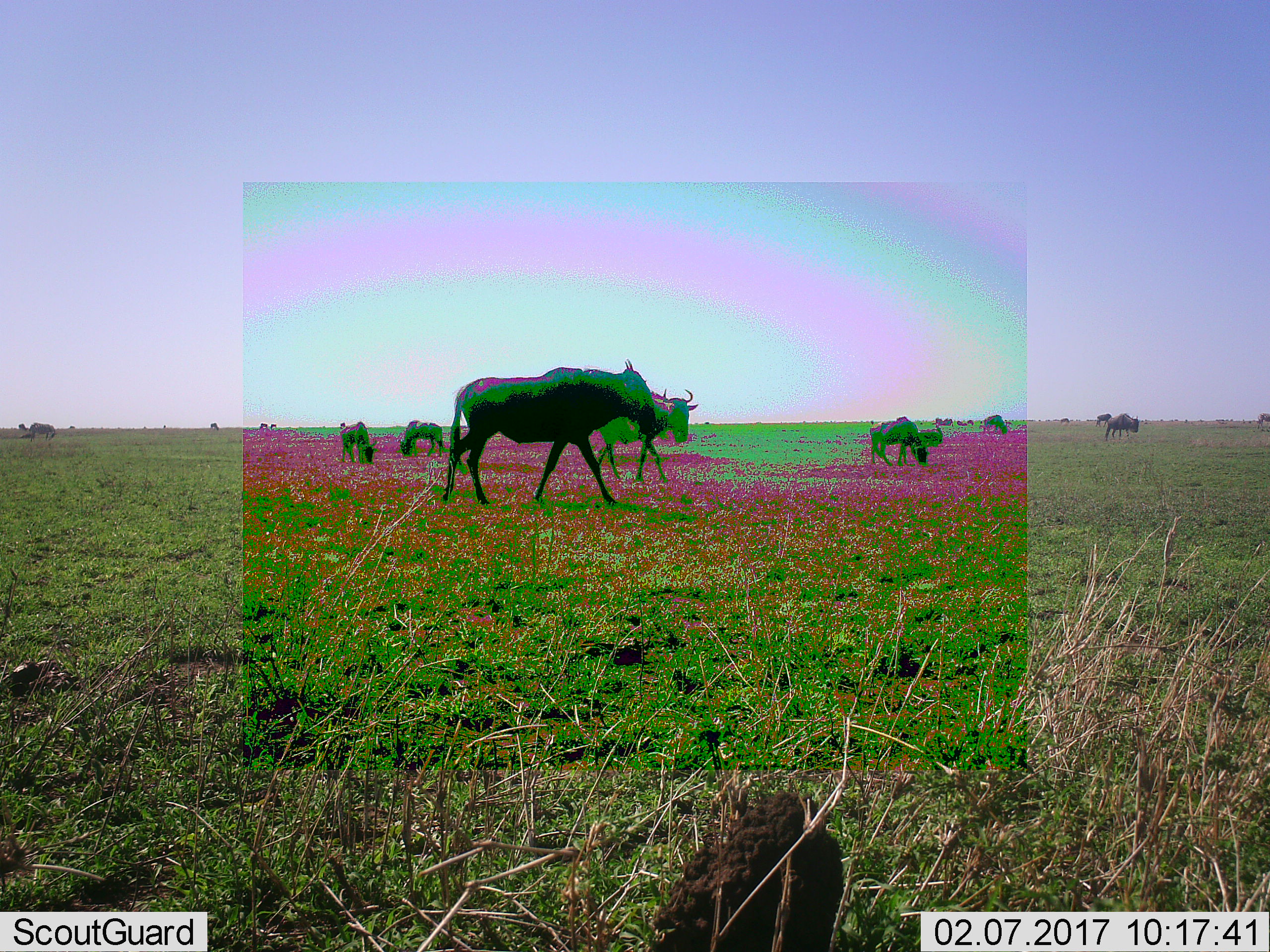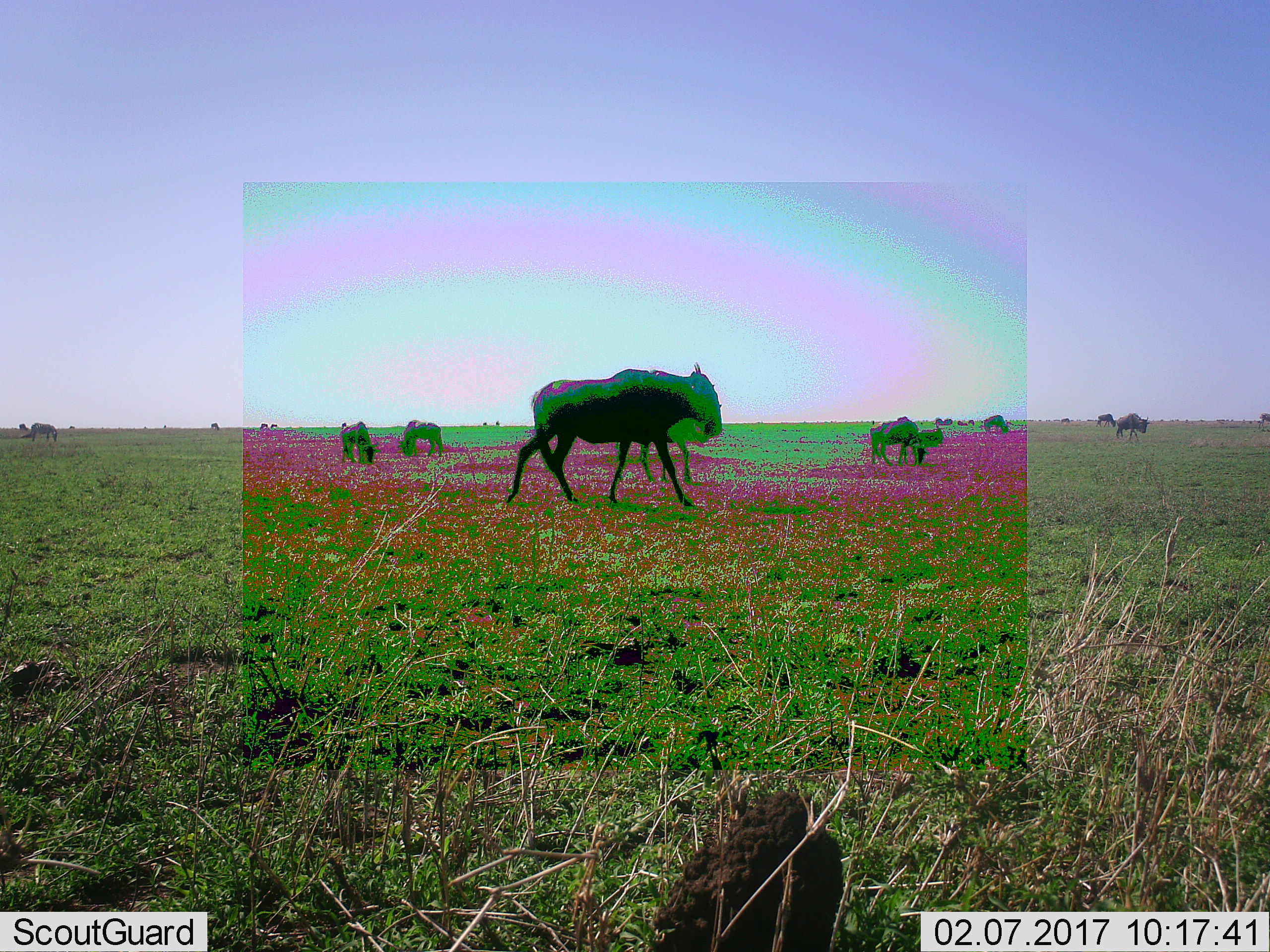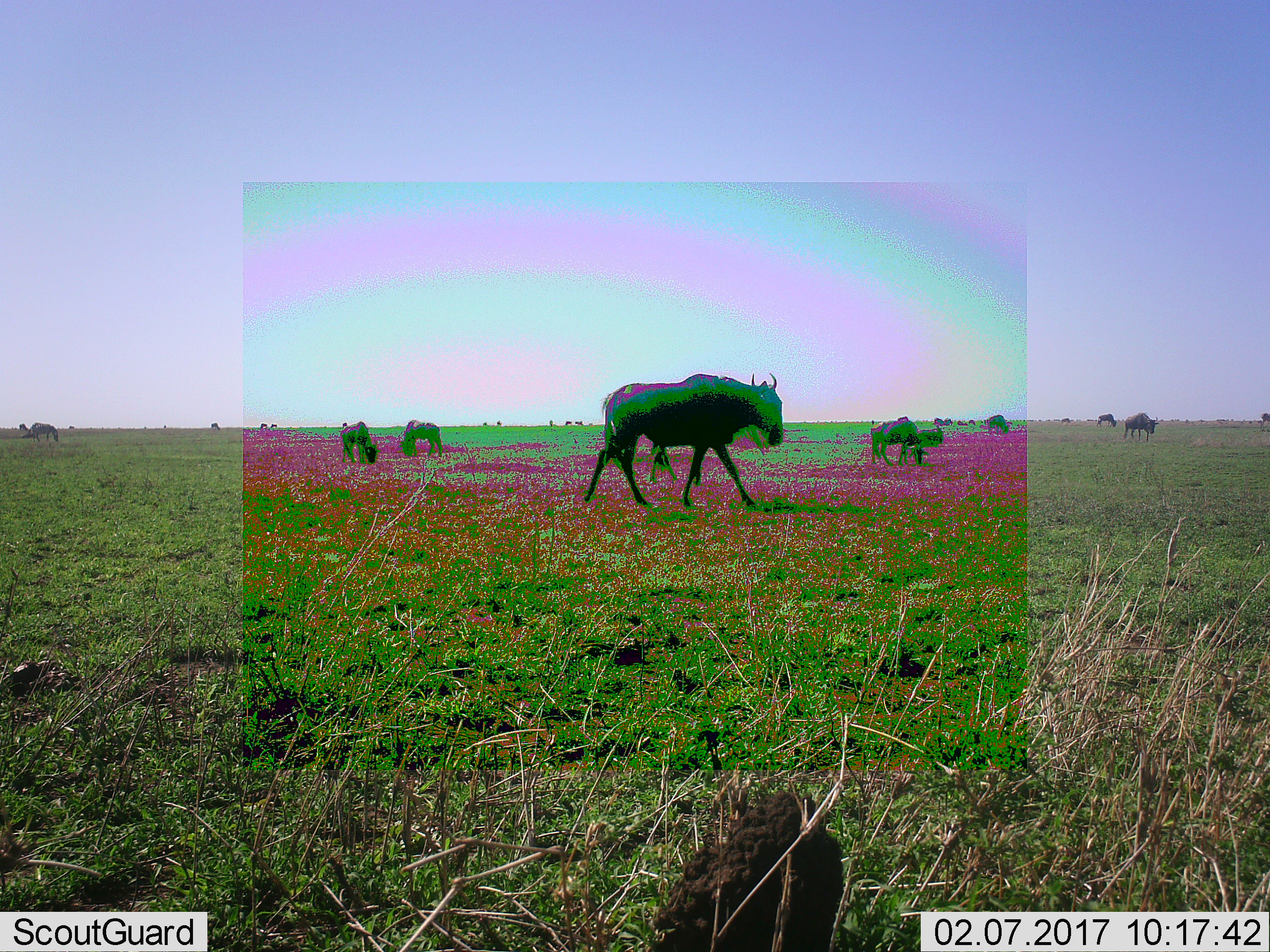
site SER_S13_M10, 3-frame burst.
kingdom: Animalia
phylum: Chordata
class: Mammalia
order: Artiodactyla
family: Bovidae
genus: Connochaetes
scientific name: Connochaetes taurinus taurinus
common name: blue wildebeest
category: wildebeestblue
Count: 11-50.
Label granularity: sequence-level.